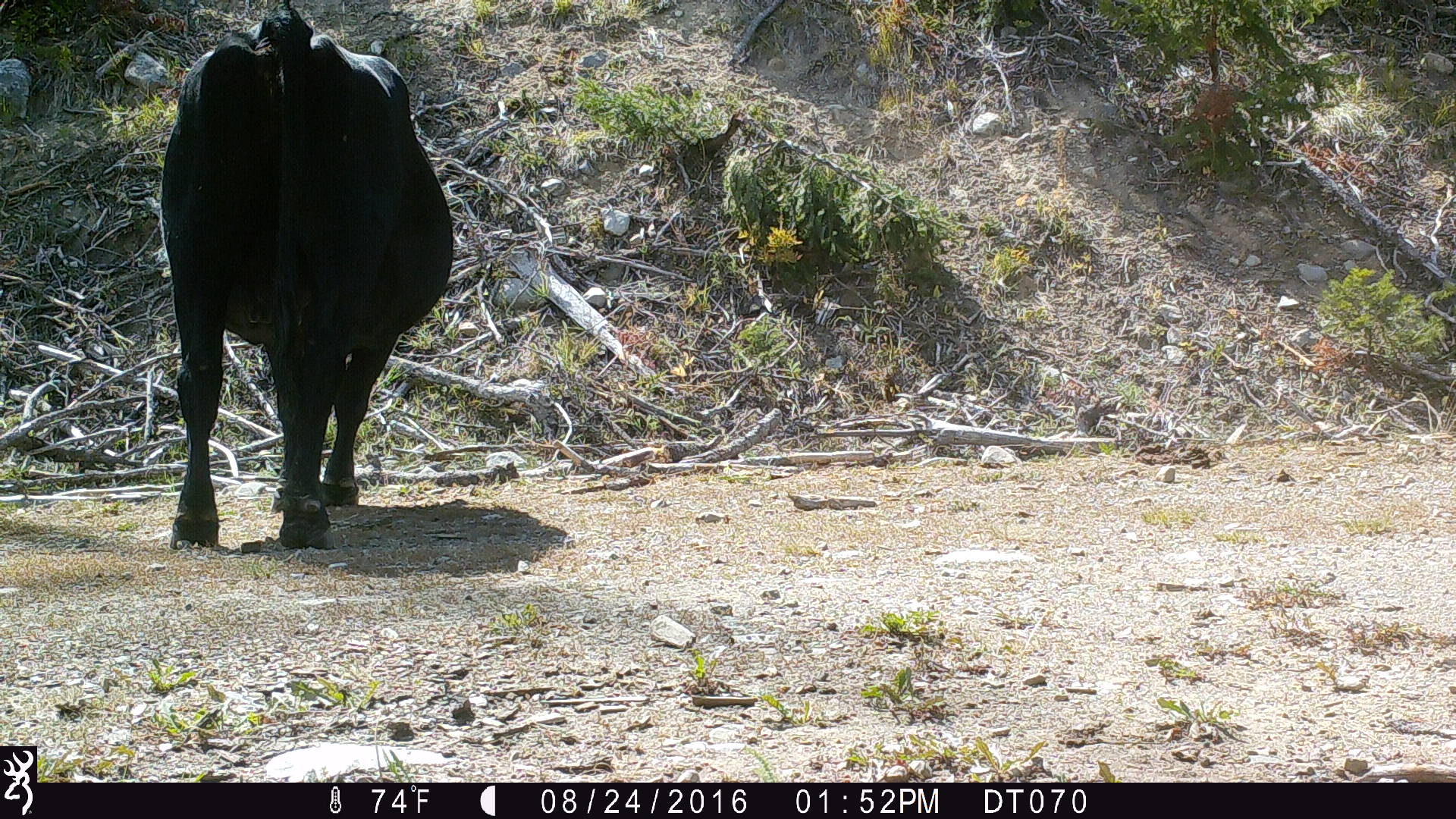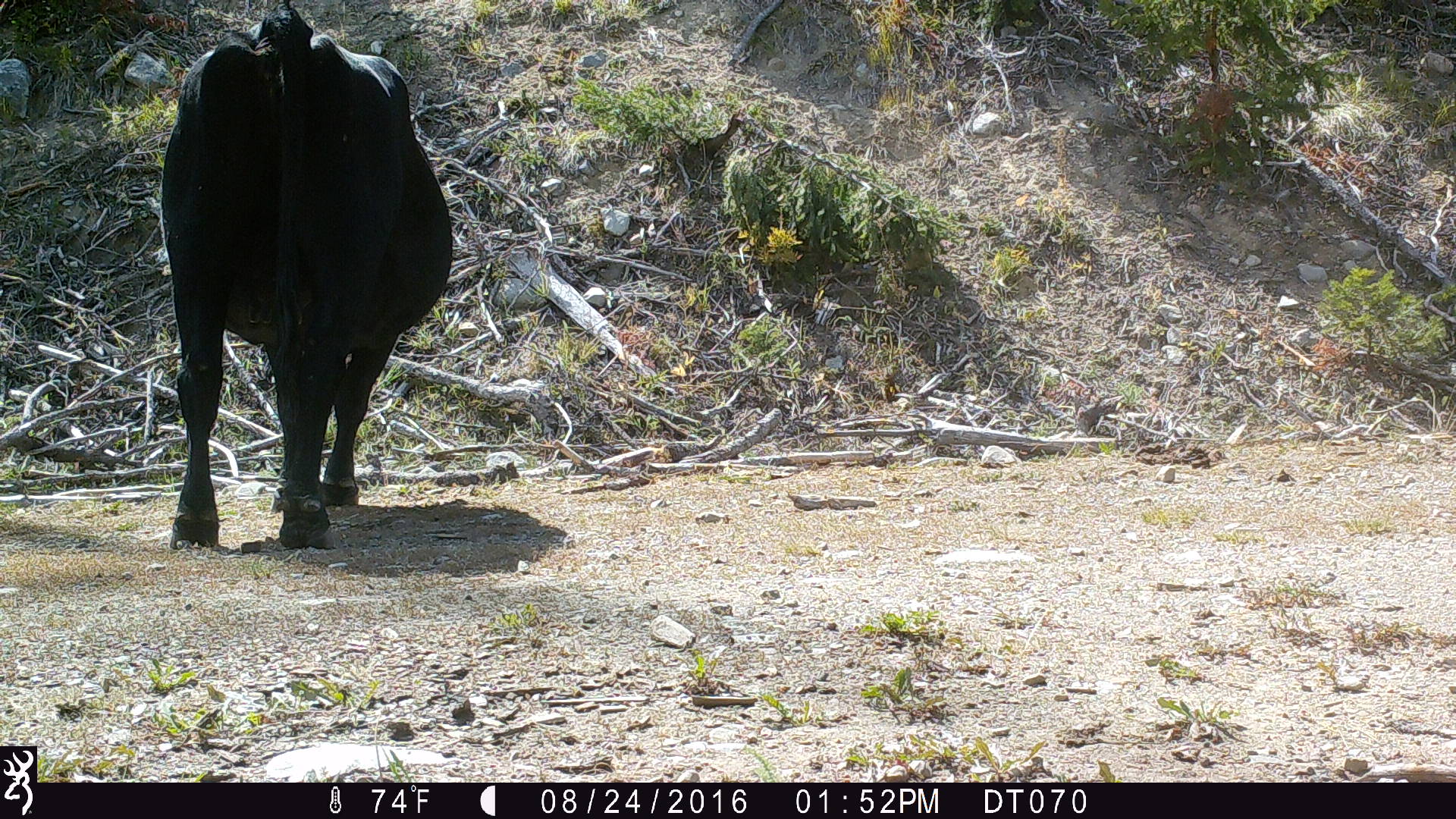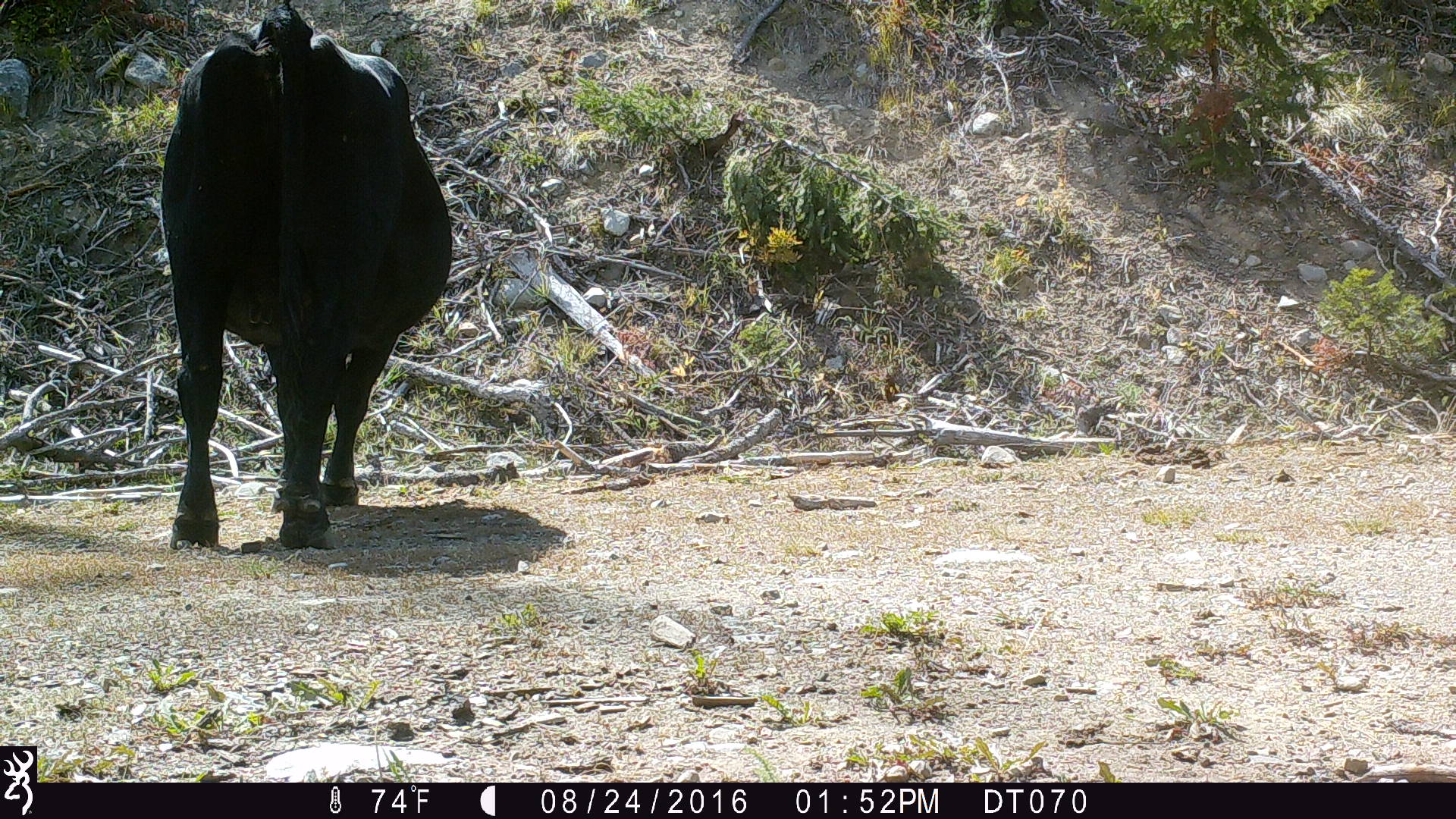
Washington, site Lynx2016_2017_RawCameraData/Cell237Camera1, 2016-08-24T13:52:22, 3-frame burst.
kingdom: Animalia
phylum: Chordata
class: Mammalia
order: Artiodactyla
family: Bovidae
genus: Bos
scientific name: Bos taurus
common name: domestic cattle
Domestic cattle (Bos taurus). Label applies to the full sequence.